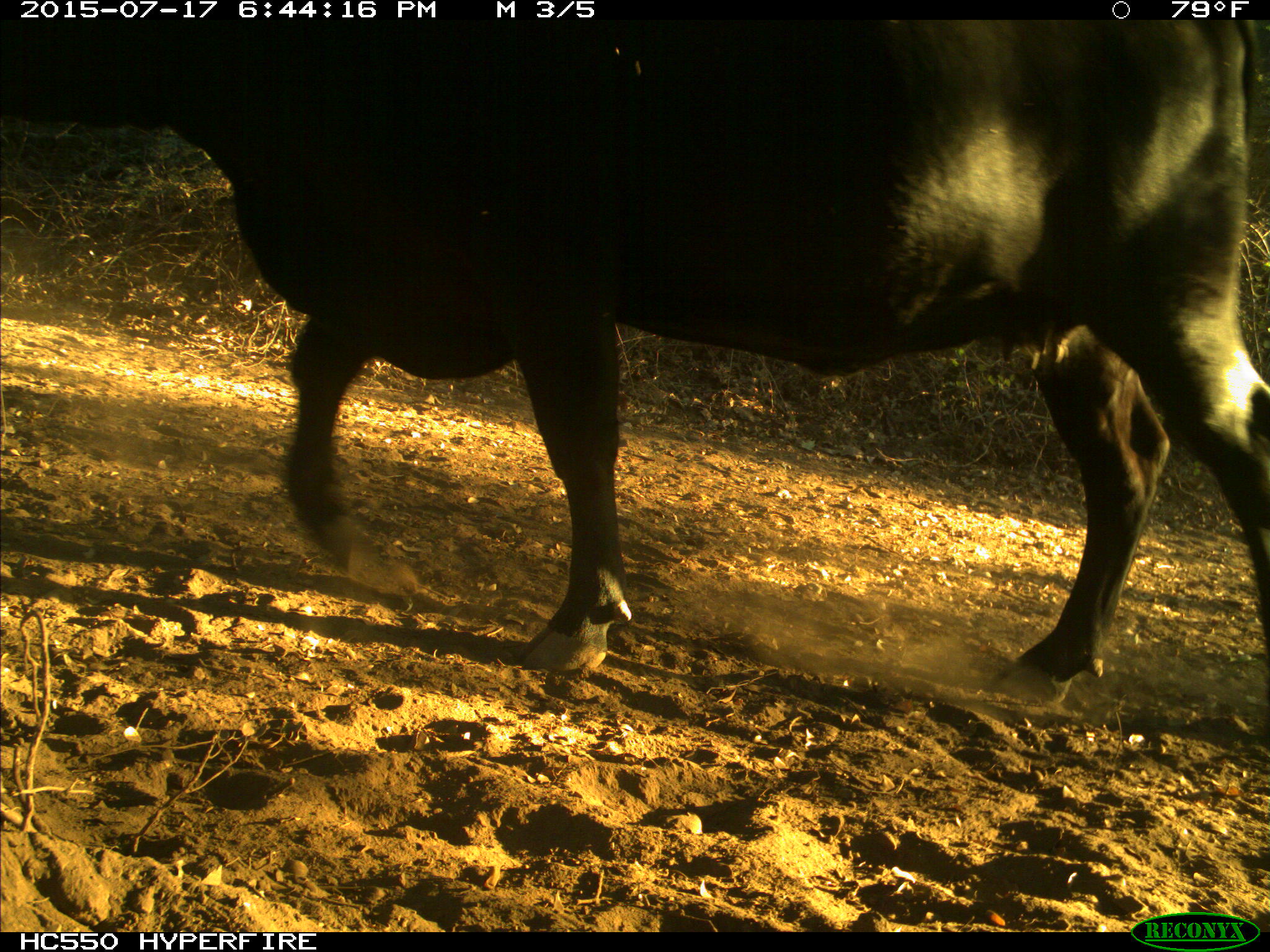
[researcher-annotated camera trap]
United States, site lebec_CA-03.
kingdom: Animalia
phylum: Chordata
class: Mammalia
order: Artiodactyla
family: Bovidae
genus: Bos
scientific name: Bos taurus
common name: domestic cow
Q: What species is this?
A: Bos taurus (domestic cow).